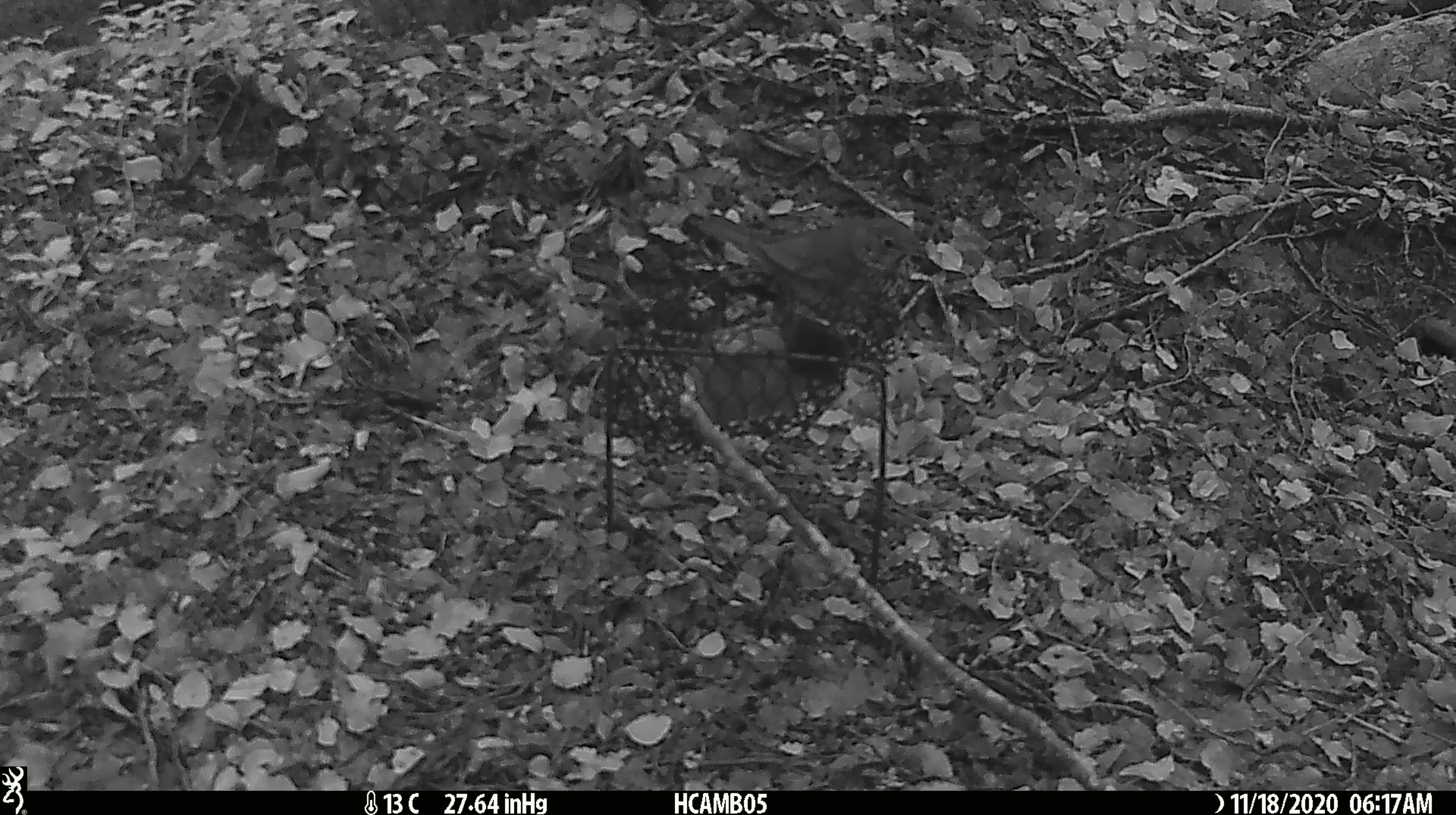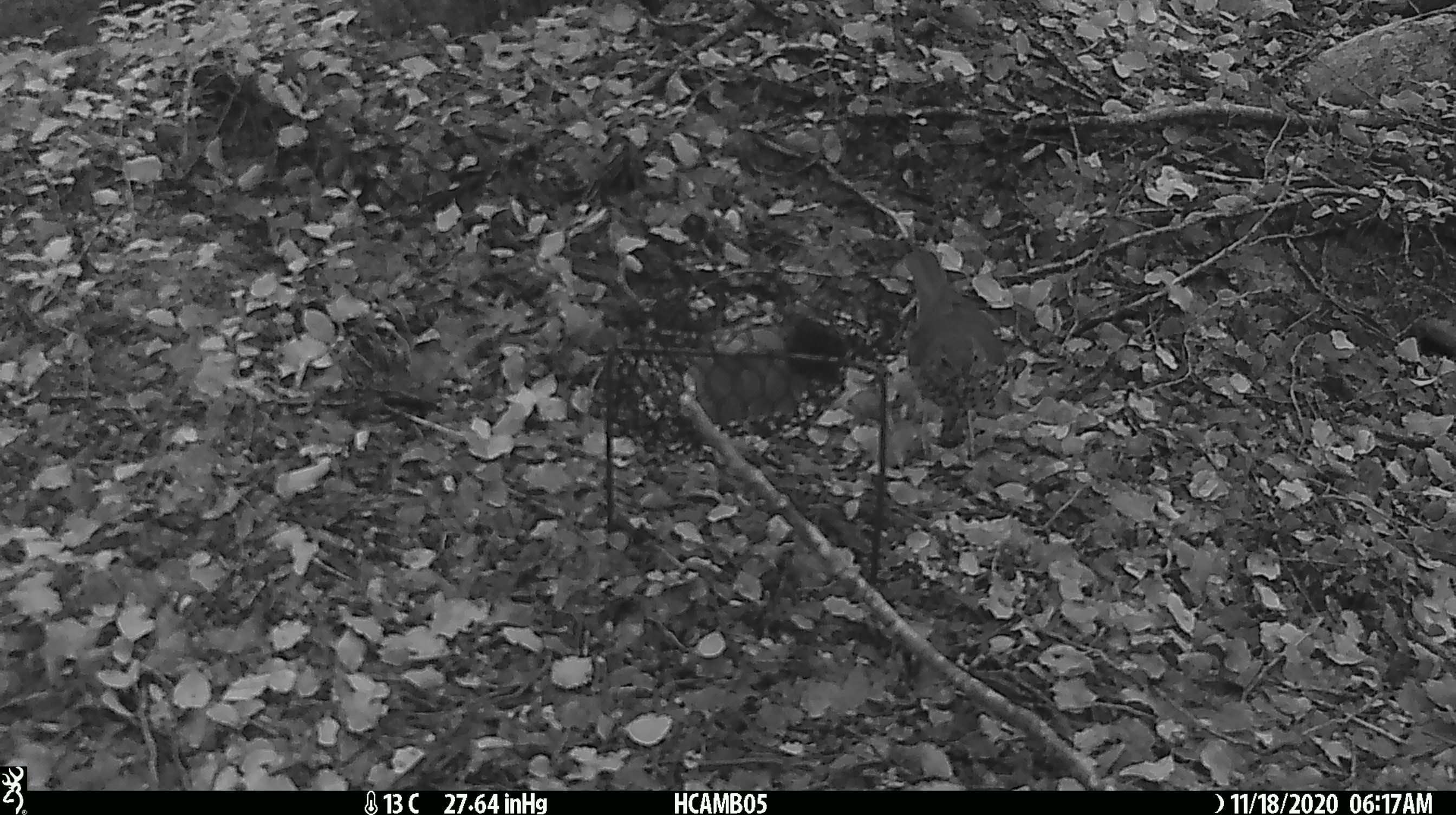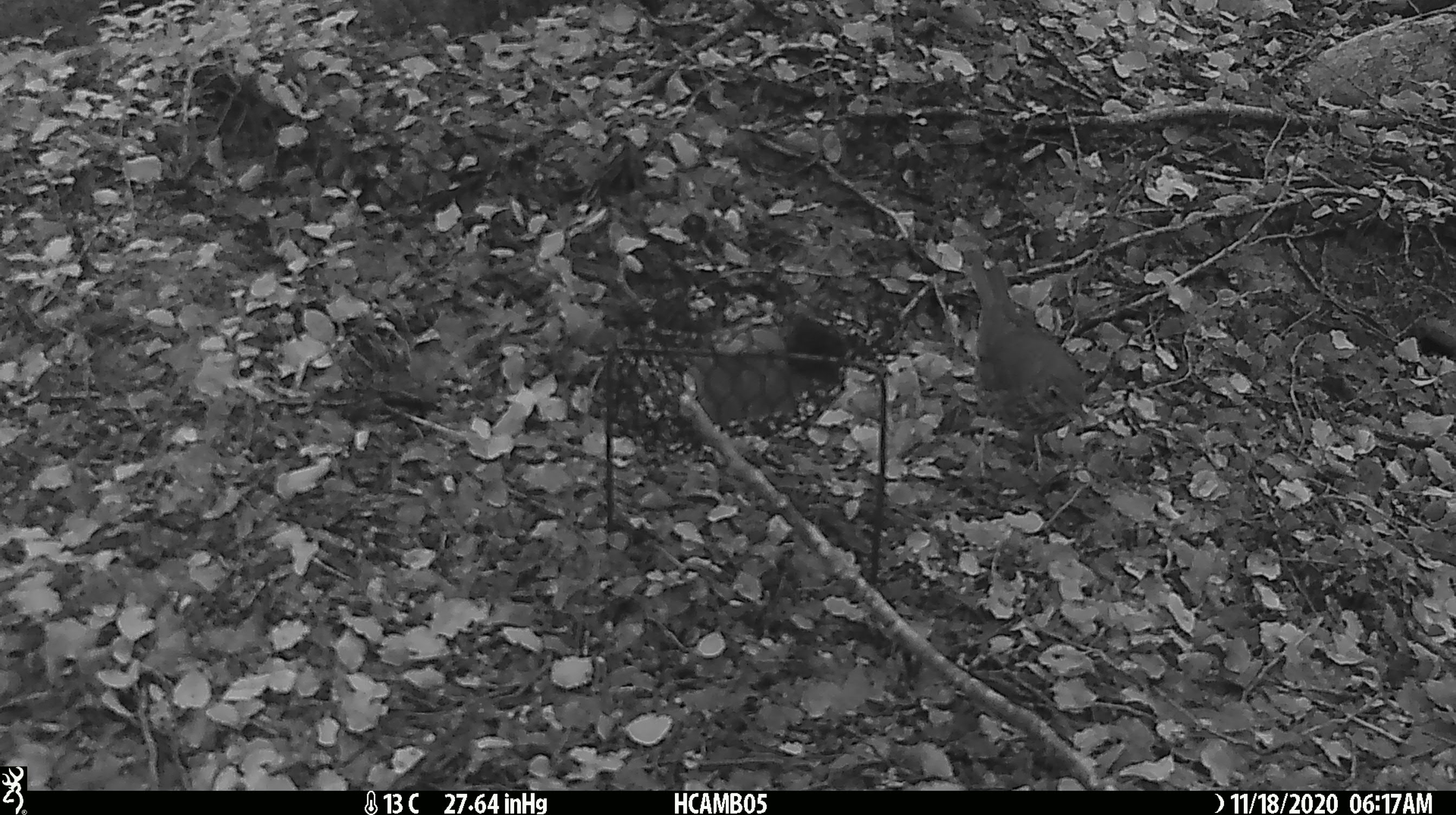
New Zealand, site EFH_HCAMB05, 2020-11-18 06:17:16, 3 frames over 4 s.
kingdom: Animalia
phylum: Chordata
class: Aves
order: Passeriformes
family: Turdidae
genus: Turdus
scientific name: Turdus philomelos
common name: song thrush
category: thrush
Thrush (song thrush) (Turdus philomelos).